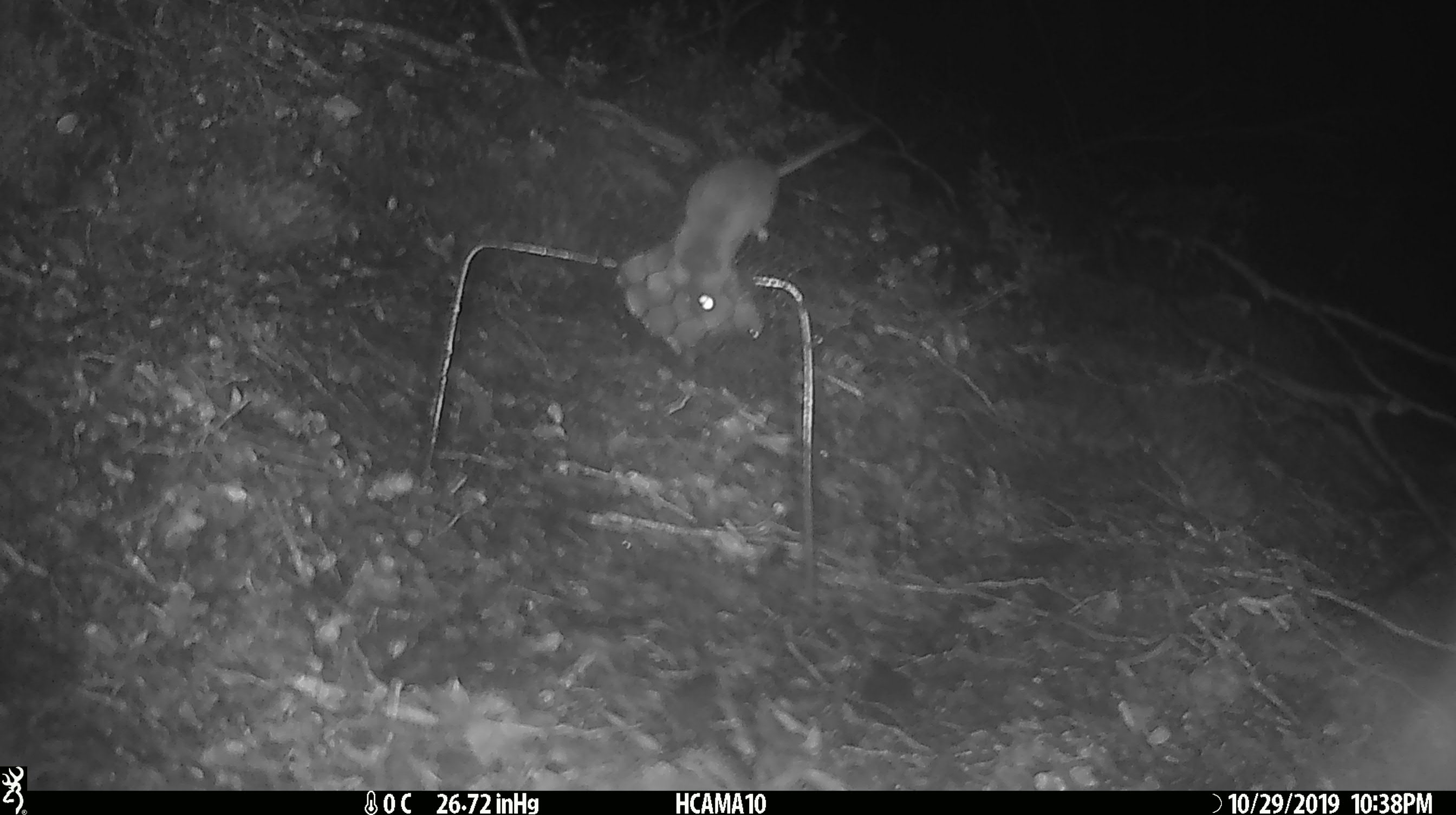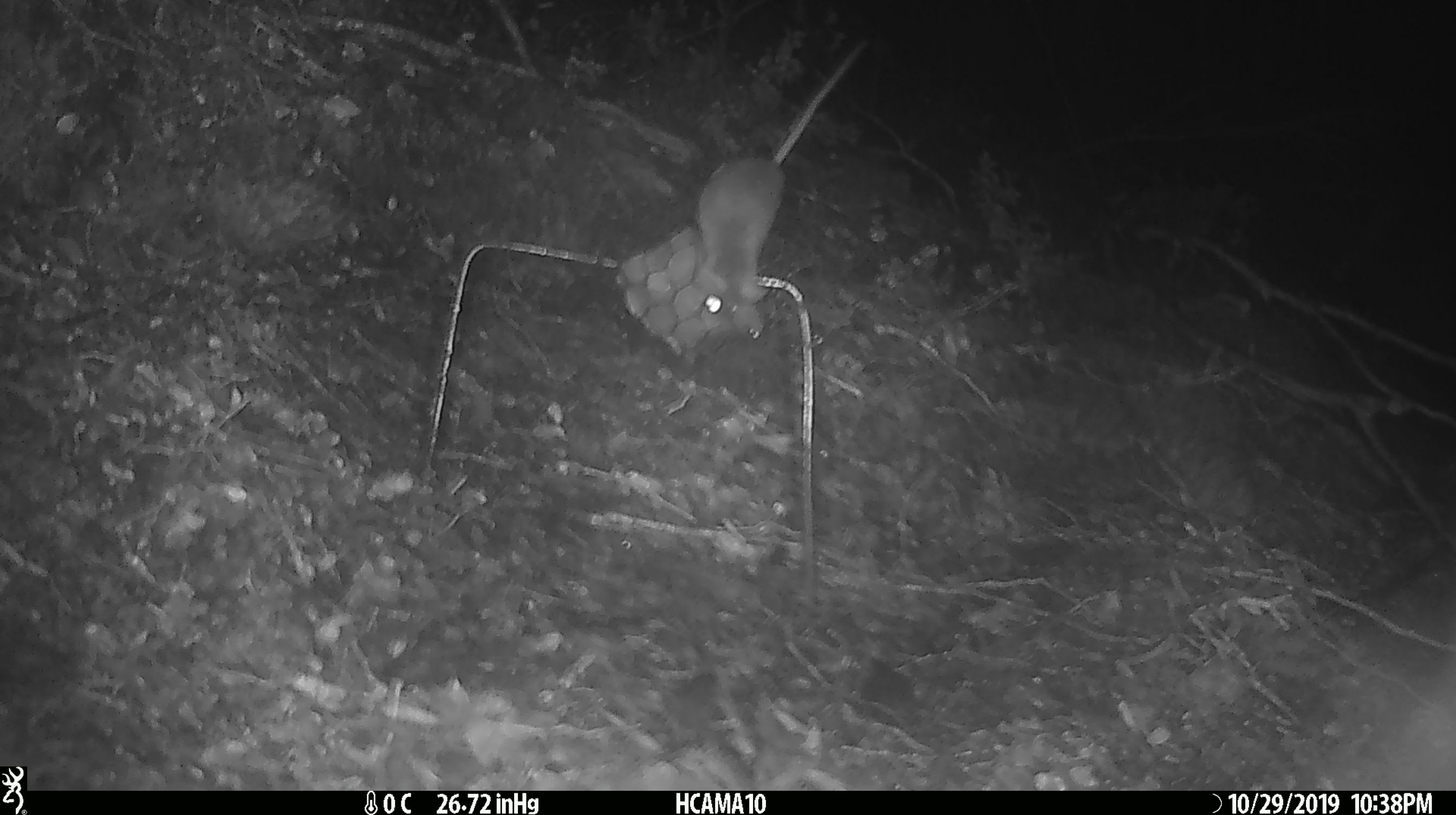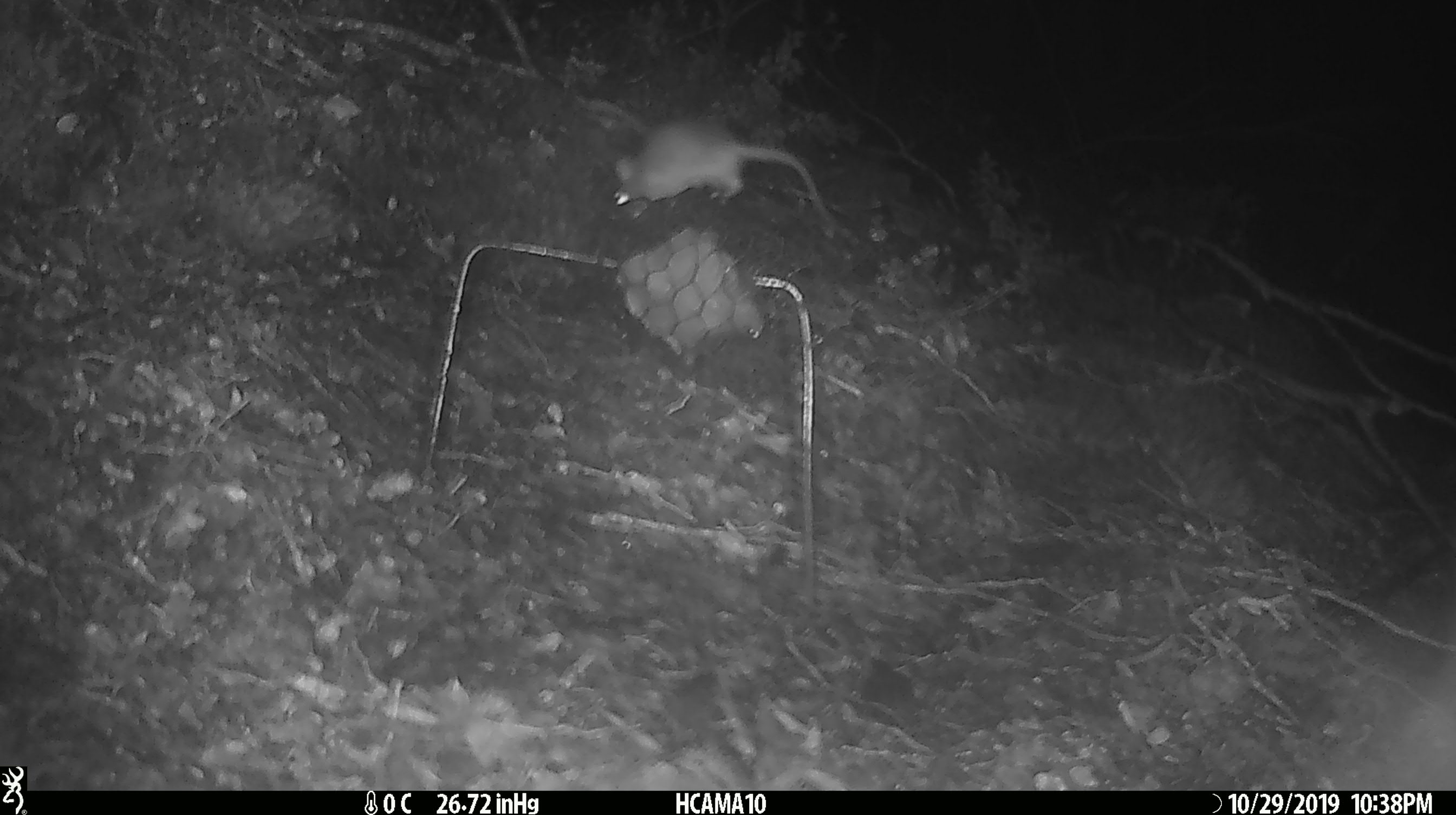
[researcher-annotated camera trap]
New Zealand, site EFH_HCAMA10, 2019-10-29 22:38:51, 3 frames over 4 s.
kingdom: Animalia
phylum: Chordata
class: Mammalia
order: Rodentia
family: Muridae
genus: Mus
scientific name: Mus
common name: mouse